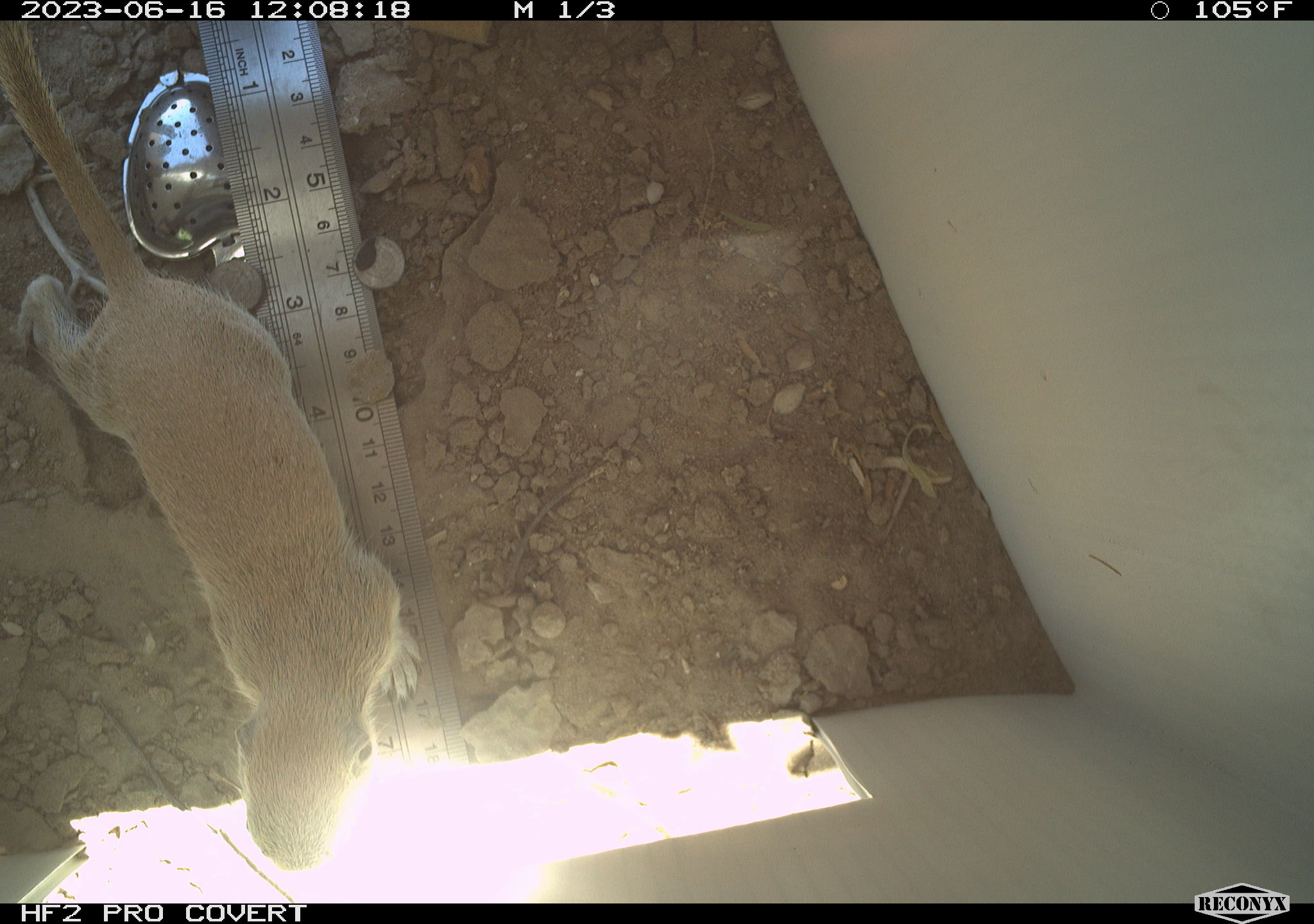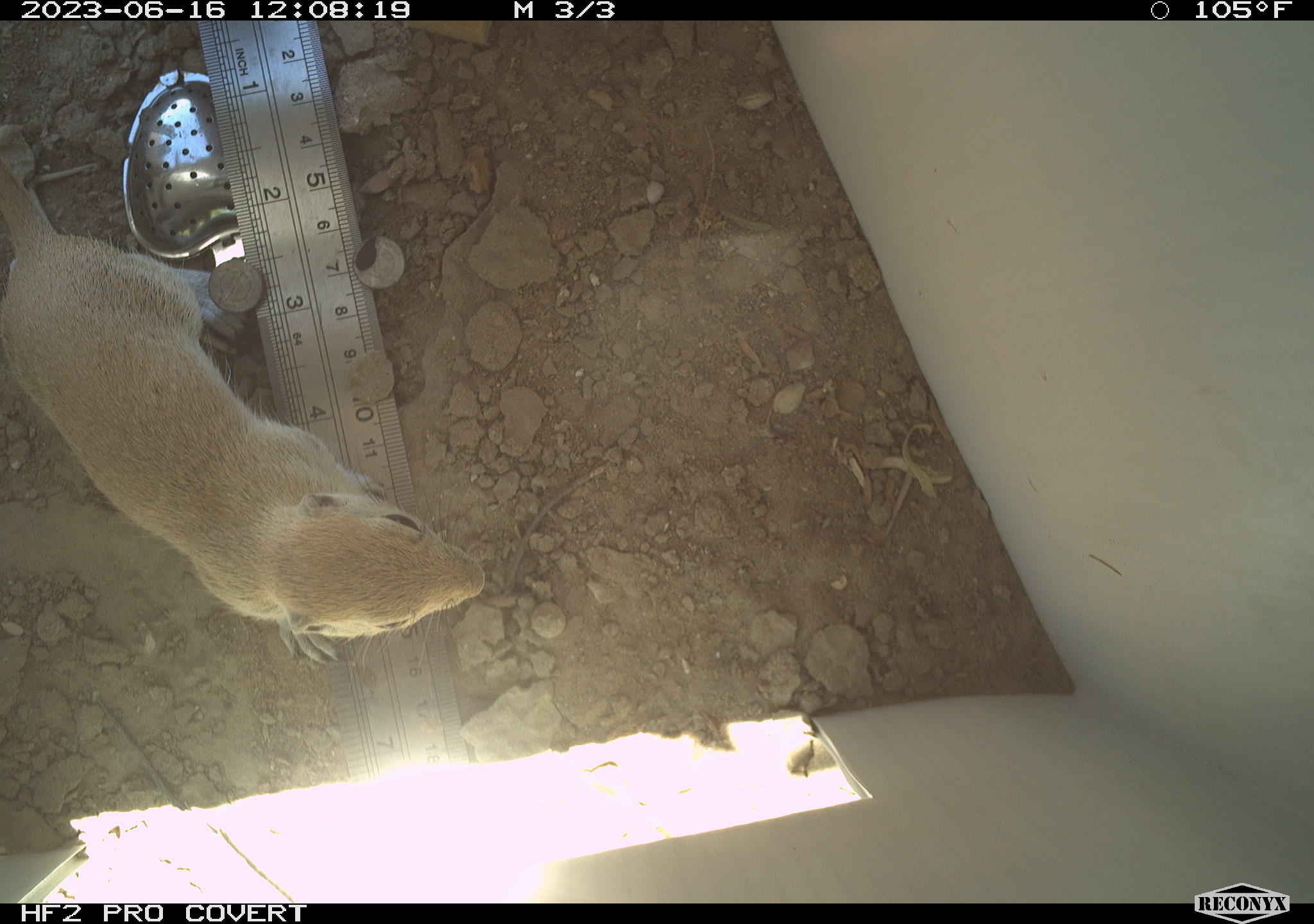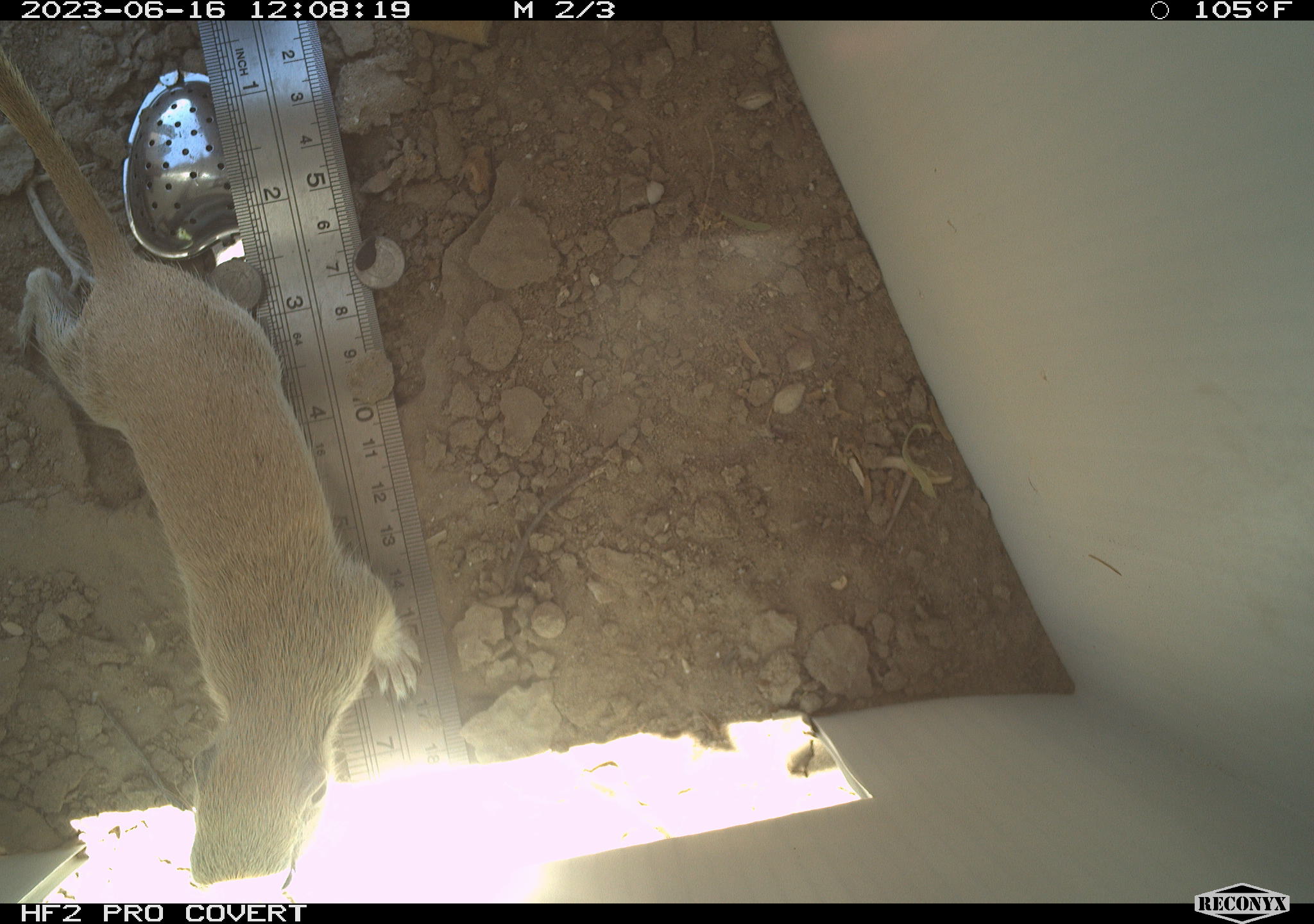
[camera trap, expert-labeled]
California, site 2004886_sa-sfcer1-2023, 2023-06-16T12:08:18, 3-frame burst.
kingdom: Animalia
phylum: Chordata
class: Mammalia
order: Rodentia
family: Sciuridae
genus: Xerospermophilus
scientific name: Xerospermophilus tereticaudus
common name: round-tailed ground squirrel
Round-tailed ground squirrel (Xerospermophilus tereticaudus).